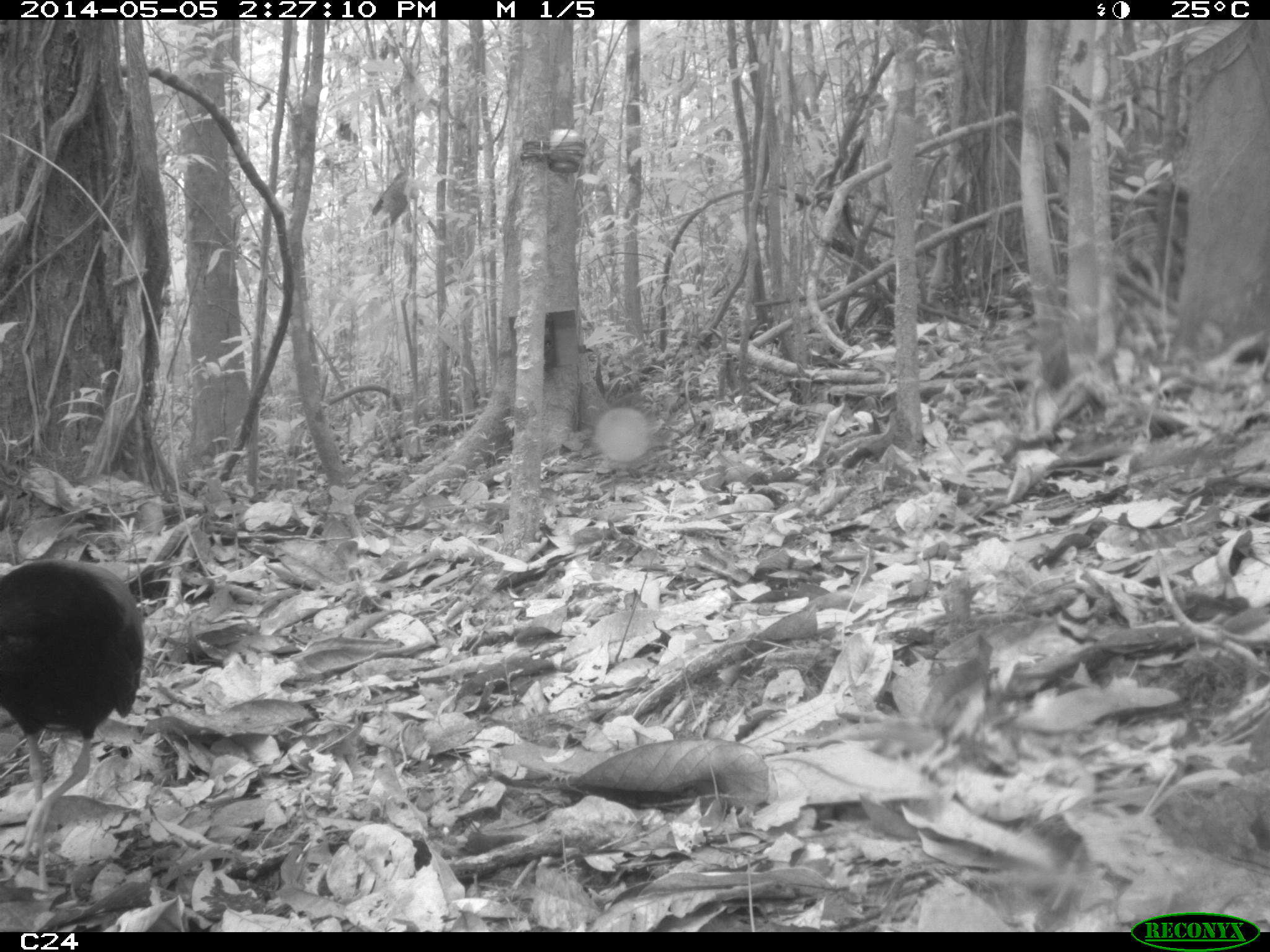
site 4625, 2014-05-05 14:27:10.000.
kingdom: Animalia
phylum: Chordata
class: Aves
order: Gruiformes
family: Psophiidae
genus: Psophia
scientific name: Psophia crepitans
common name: gray-winged trumpeter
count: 3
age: adult